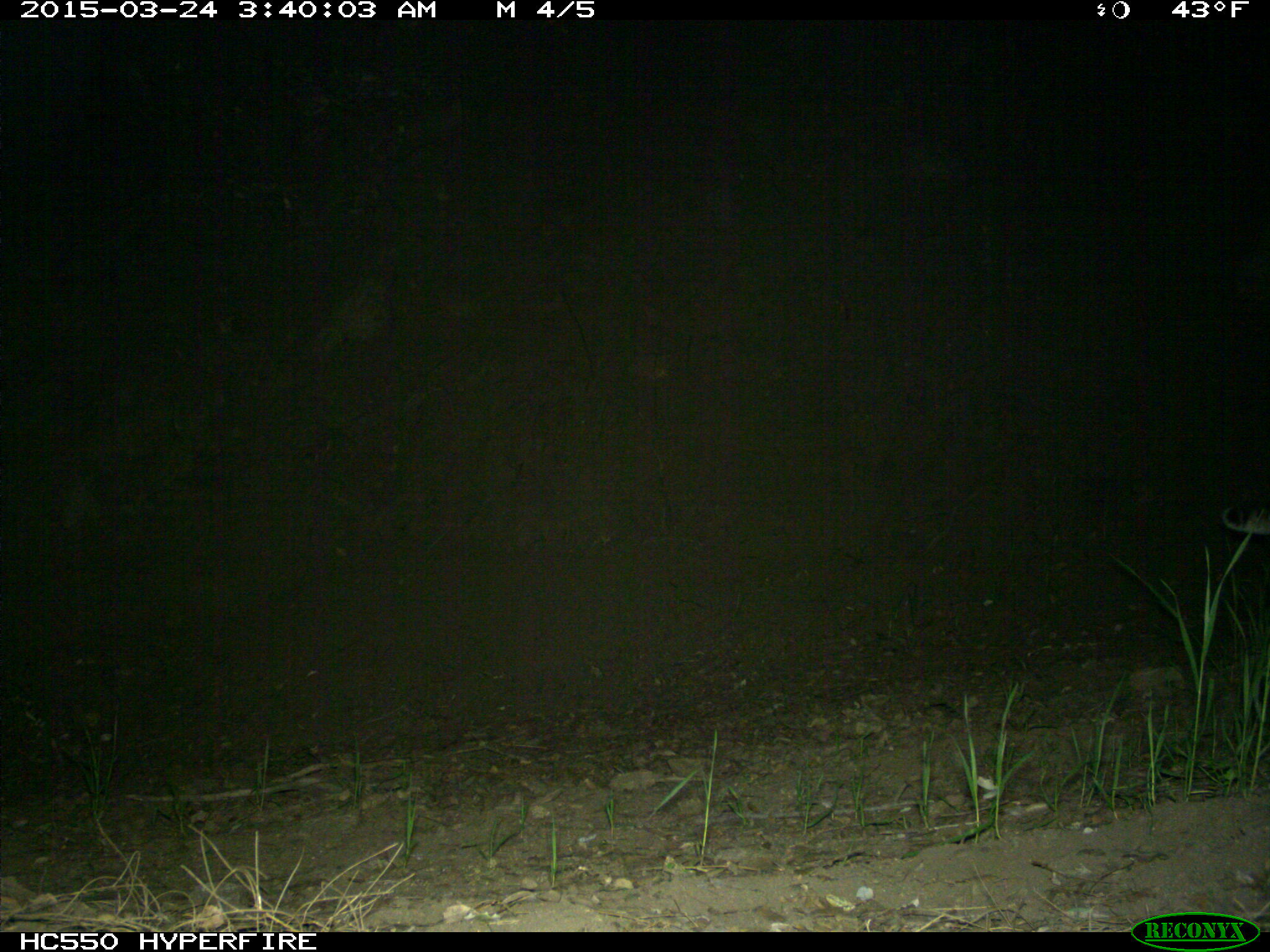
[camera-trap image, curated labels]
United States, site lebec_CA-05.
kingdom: Animalia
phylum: Chordata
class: Mammalia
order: Carnivora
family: Felidae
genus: Lynx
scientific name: Lynx rufus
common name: bobcat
Lynx rufus (bobcat).